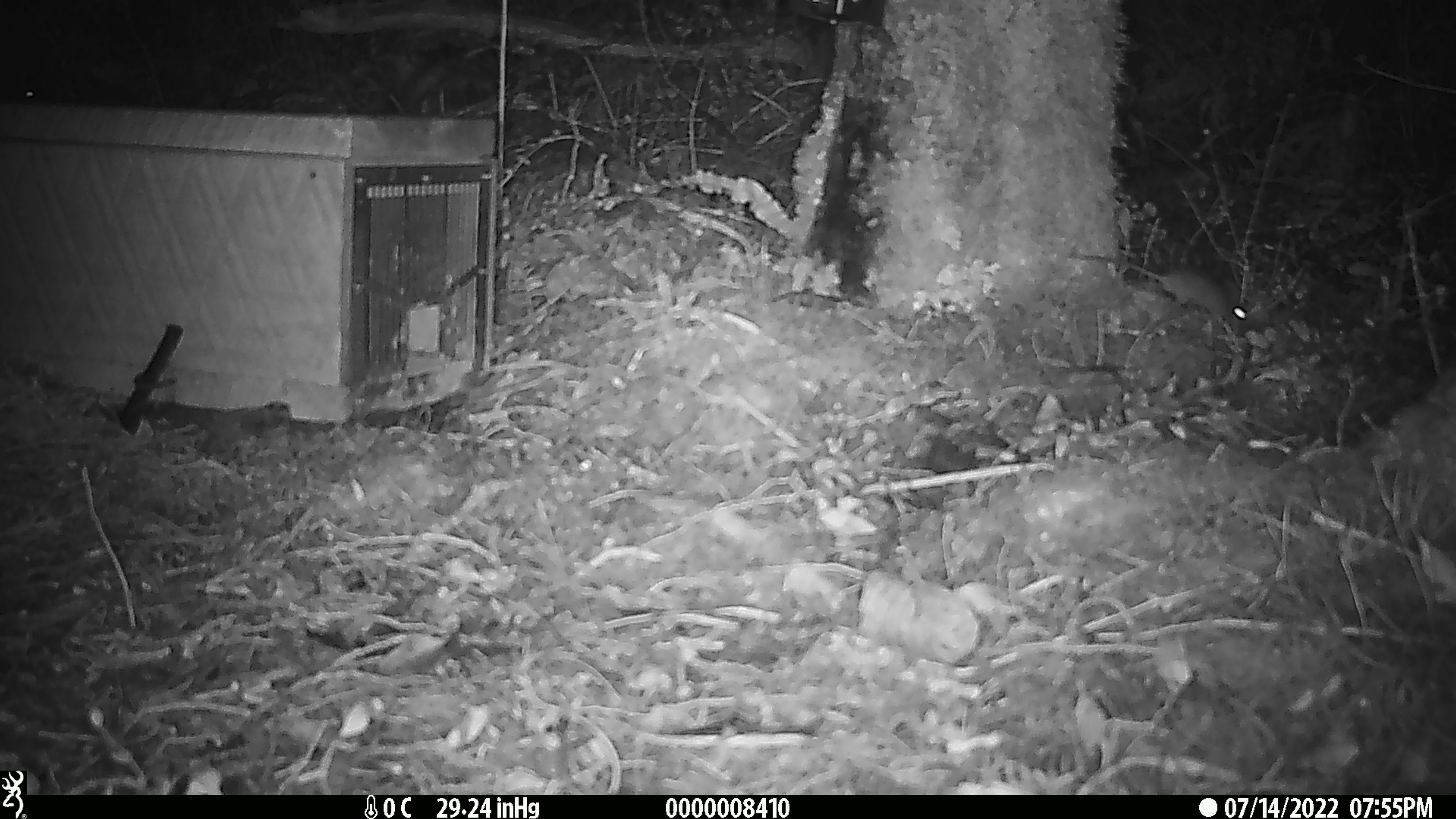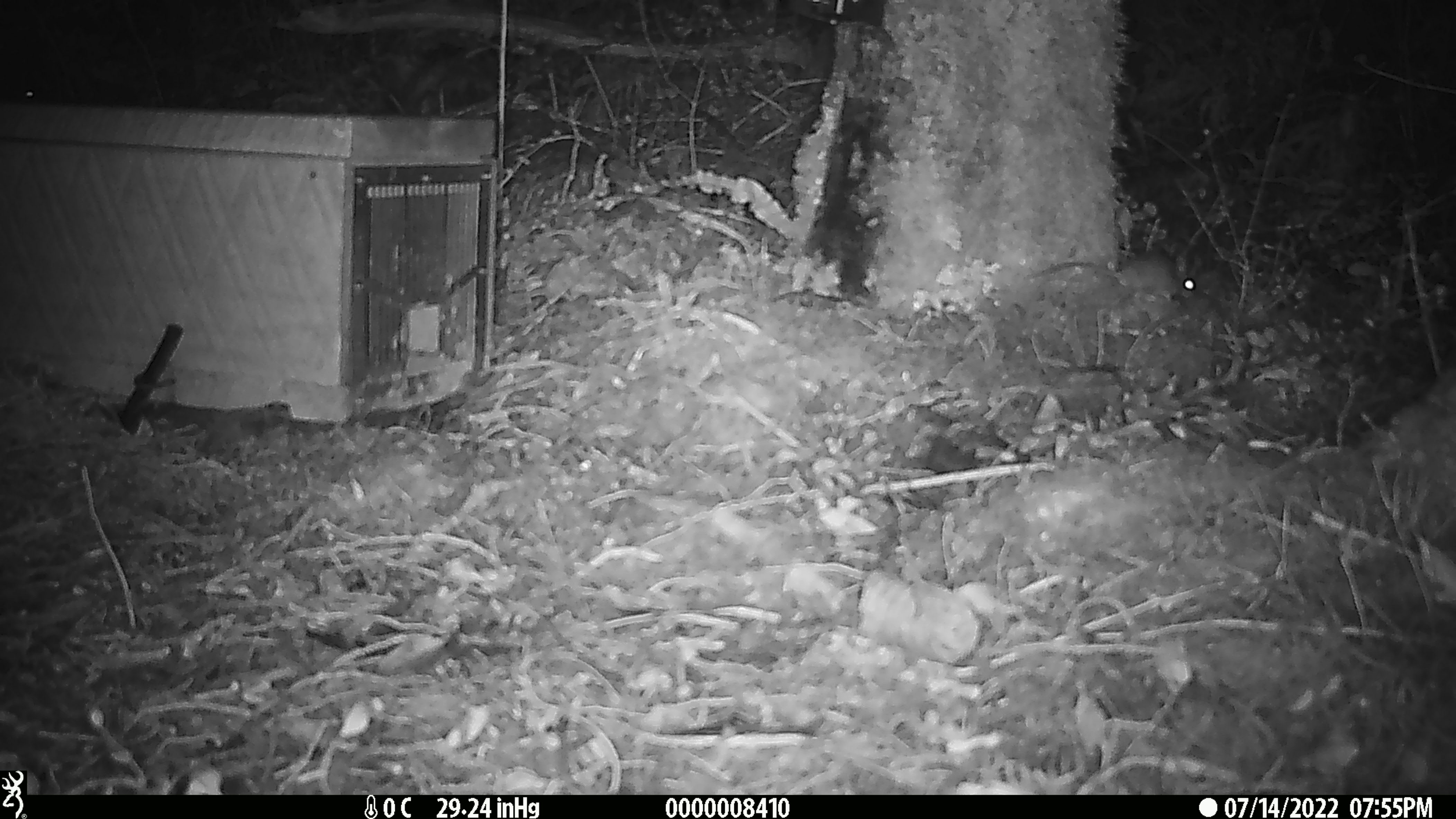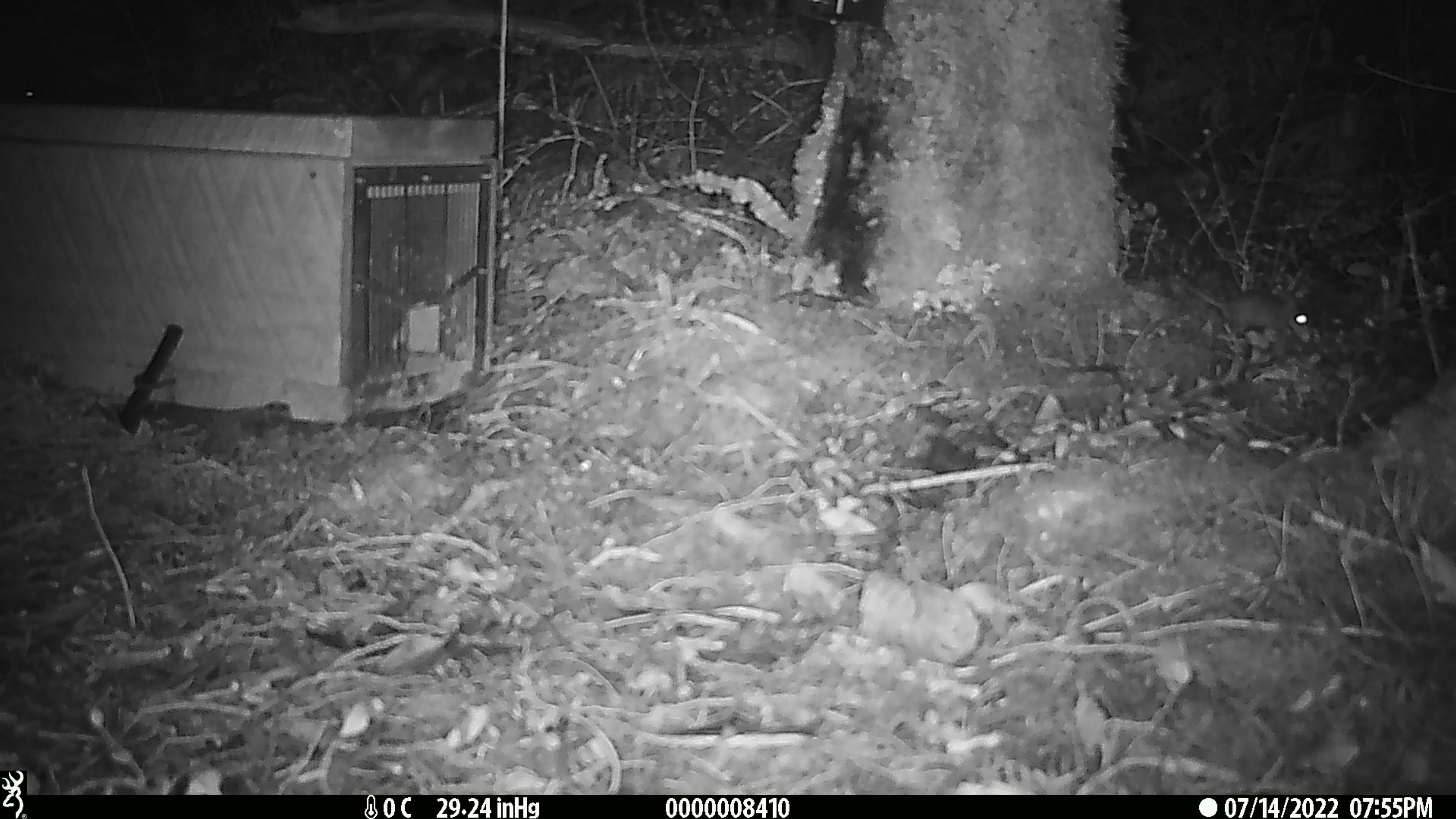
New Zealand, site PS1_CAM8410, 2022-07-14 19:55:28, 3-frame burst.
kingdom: Animalia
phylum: Chordata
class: Mammalia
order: Rodentia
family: Muridae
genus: Mus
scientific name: Mus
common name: mouse